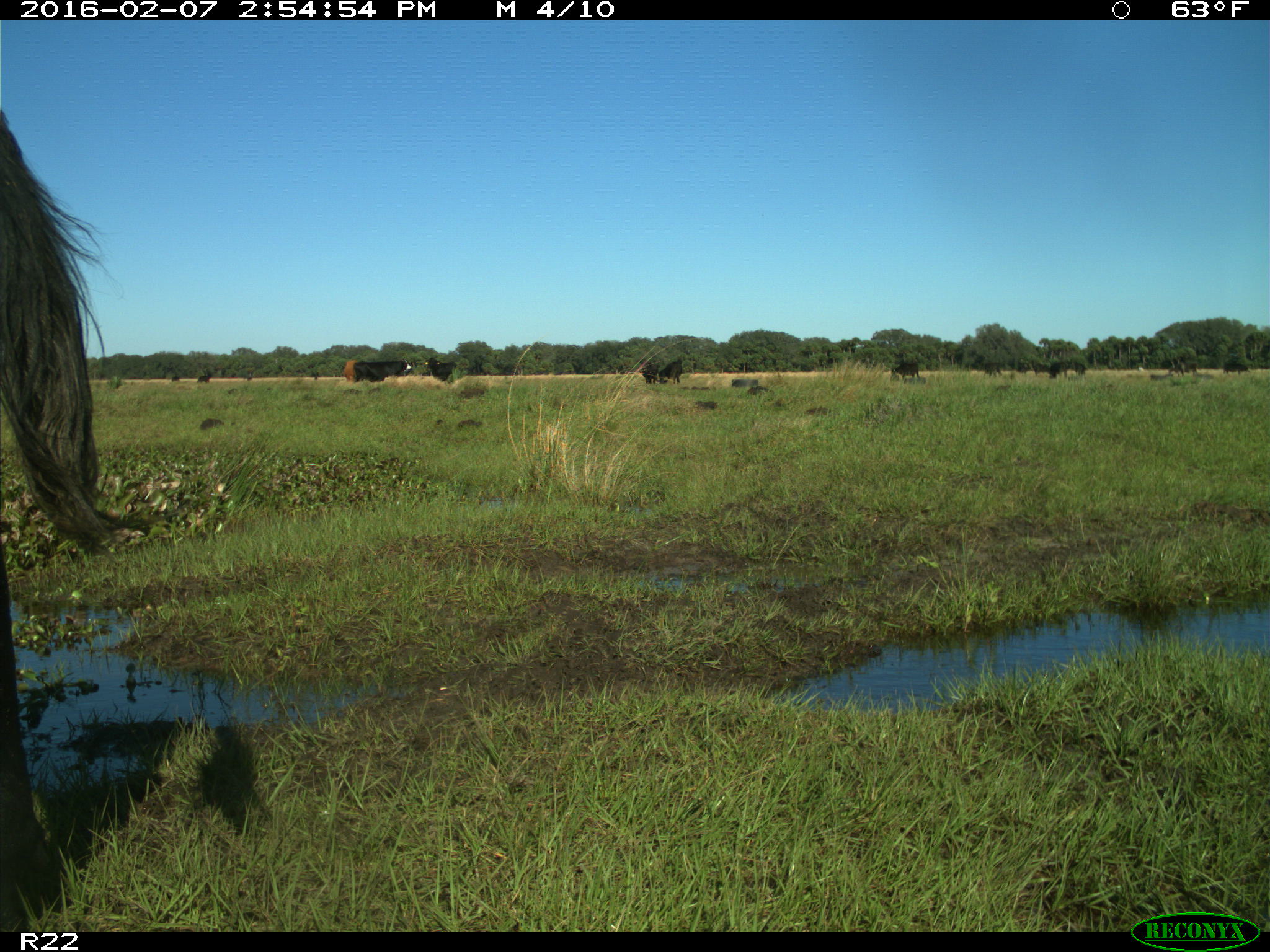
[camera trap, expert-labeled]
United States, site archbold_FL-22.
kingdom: Animalia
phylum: Chordata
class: Mammalia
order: Artiodactyla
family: Bovidae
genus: Bos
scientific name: Bos taurus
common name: domestic cow